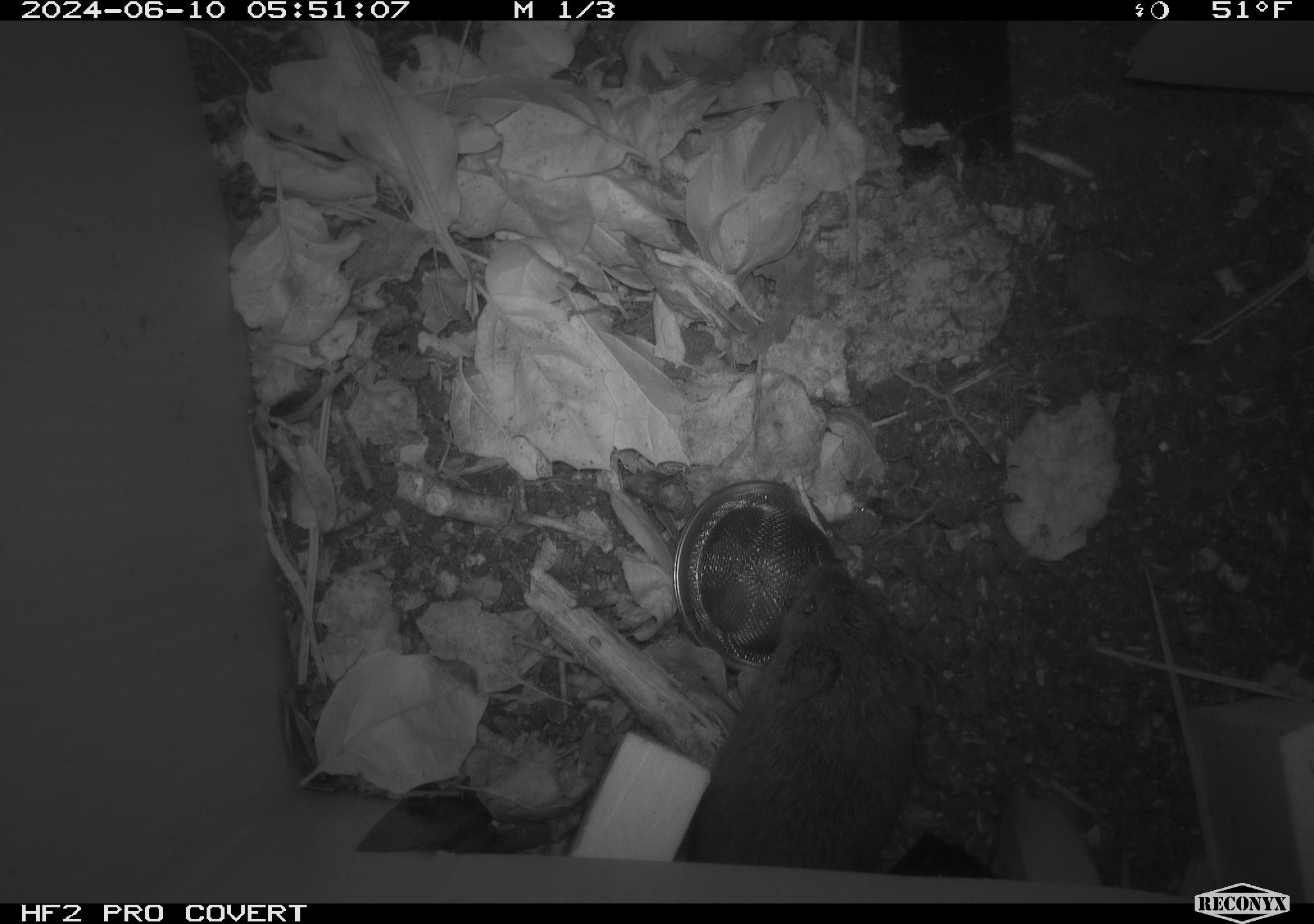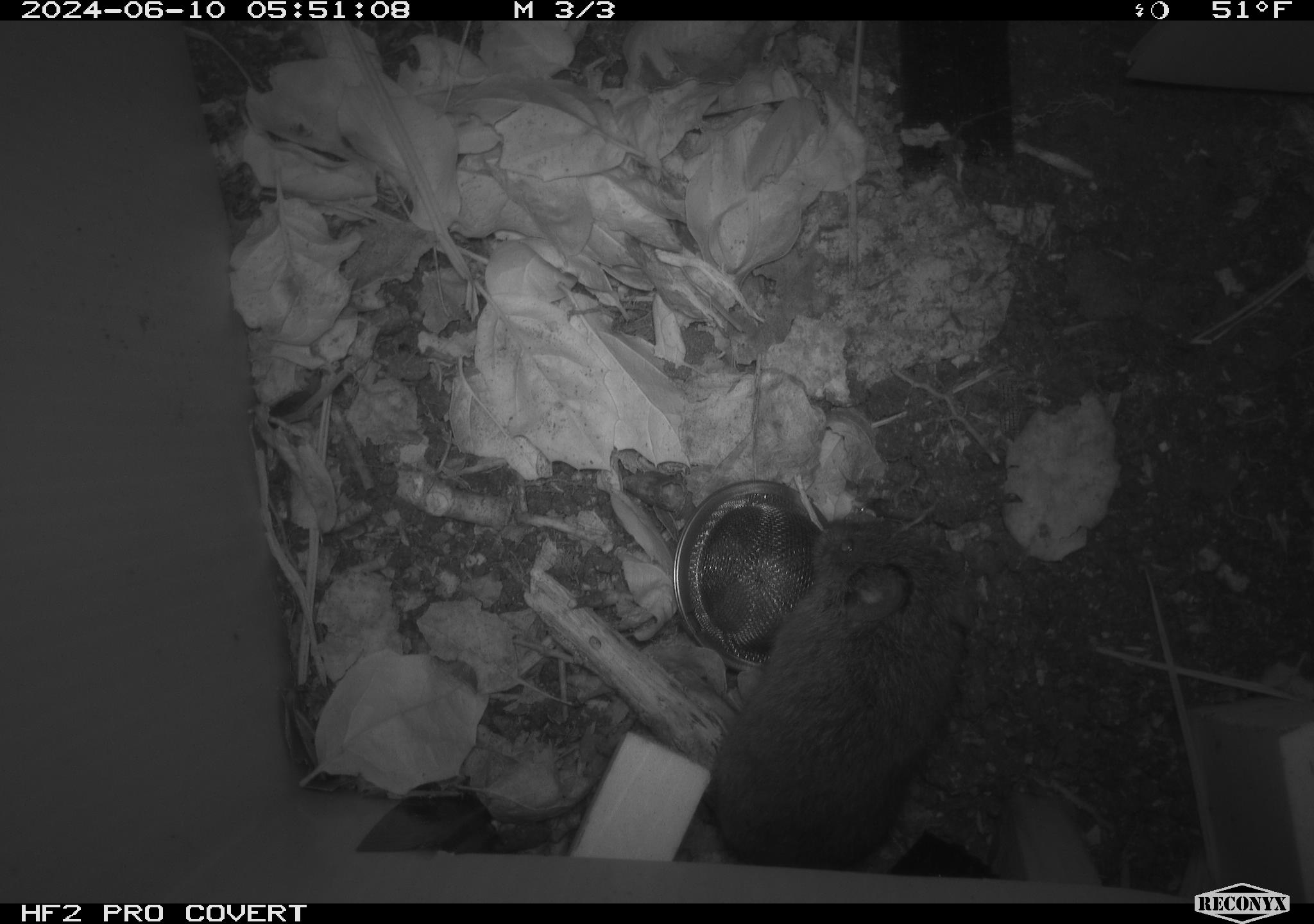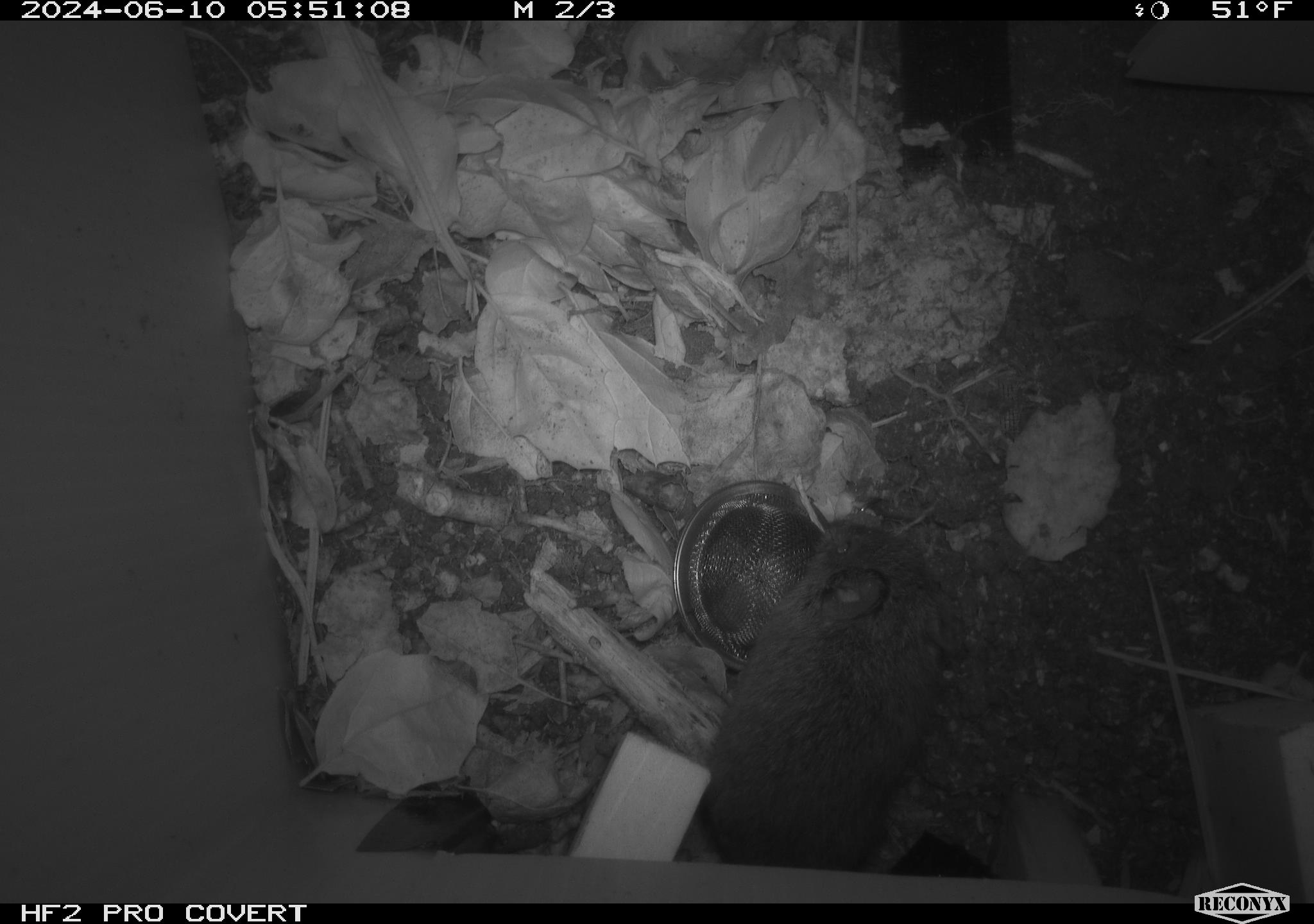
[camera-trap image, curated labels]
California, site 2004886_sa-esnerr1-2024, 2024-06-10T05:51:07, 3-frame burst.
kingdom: Animalia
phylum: Chordata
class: Mammalia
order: Rodentia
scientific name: Rodentia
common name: rodent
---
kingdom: Animalia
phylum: Chordata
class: Mammalia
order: Rodentia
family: Cricetidae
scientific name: Cricetidae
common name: hamsters, voles, lemmings, and allies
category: cricetidae family